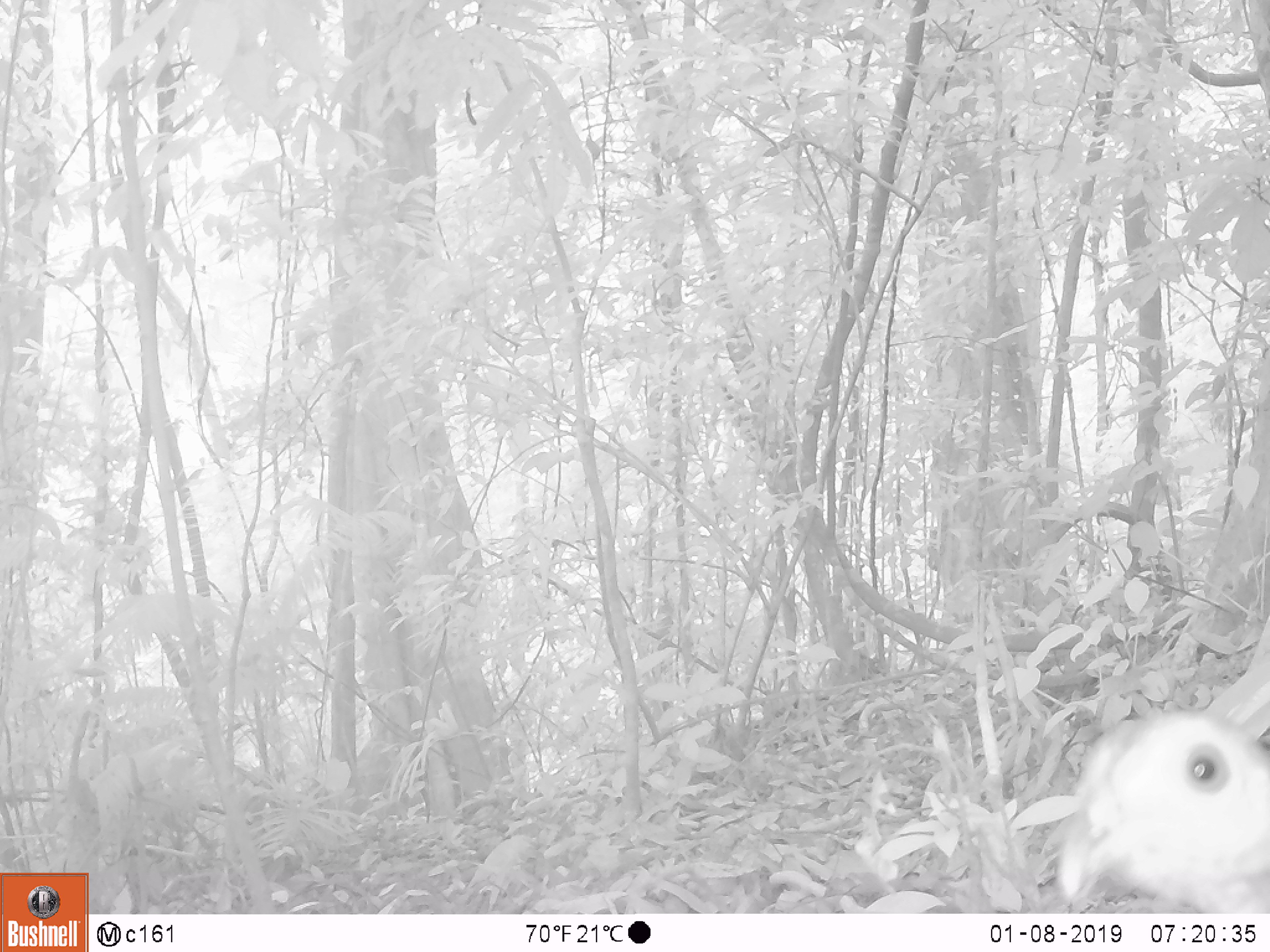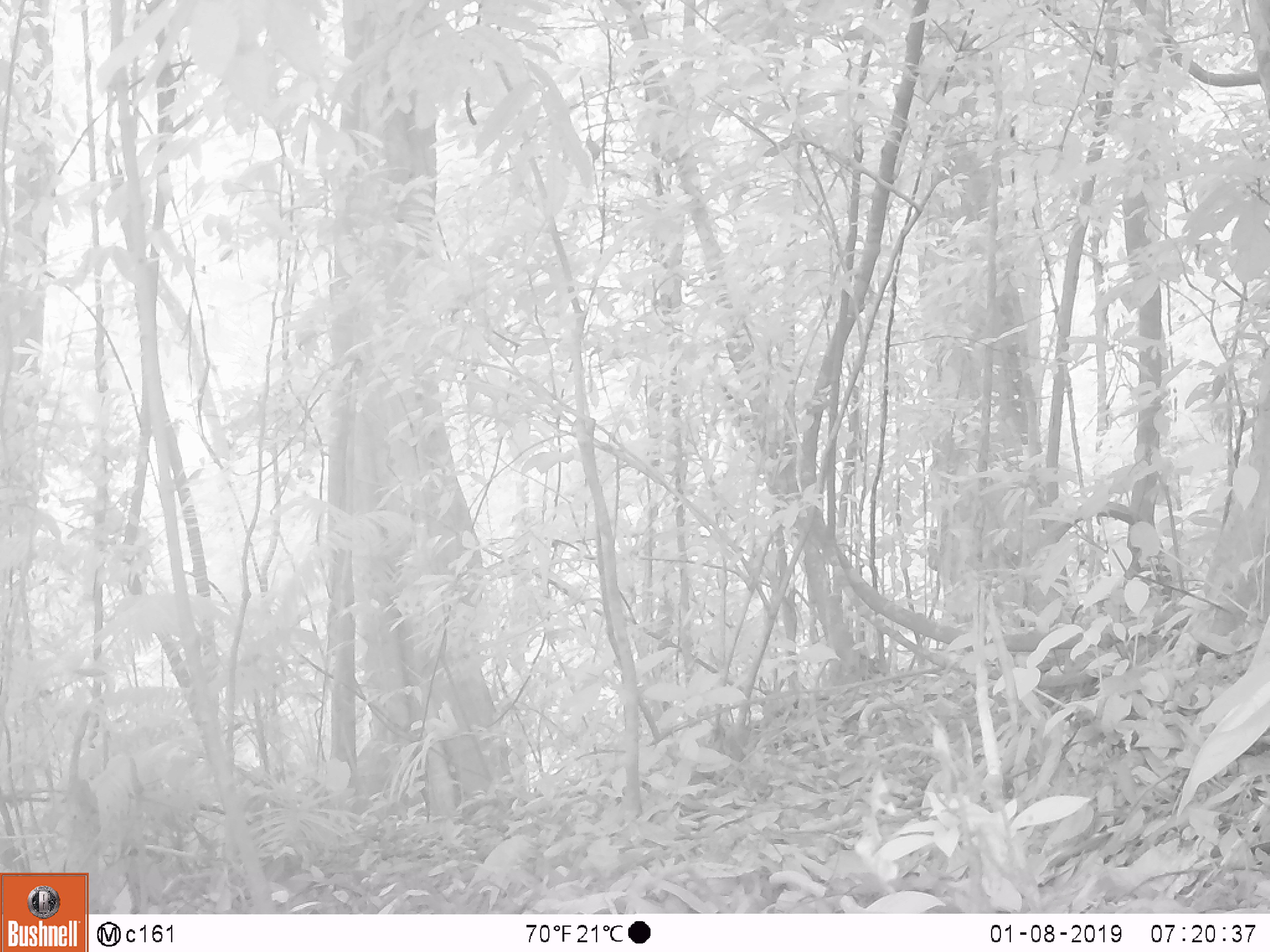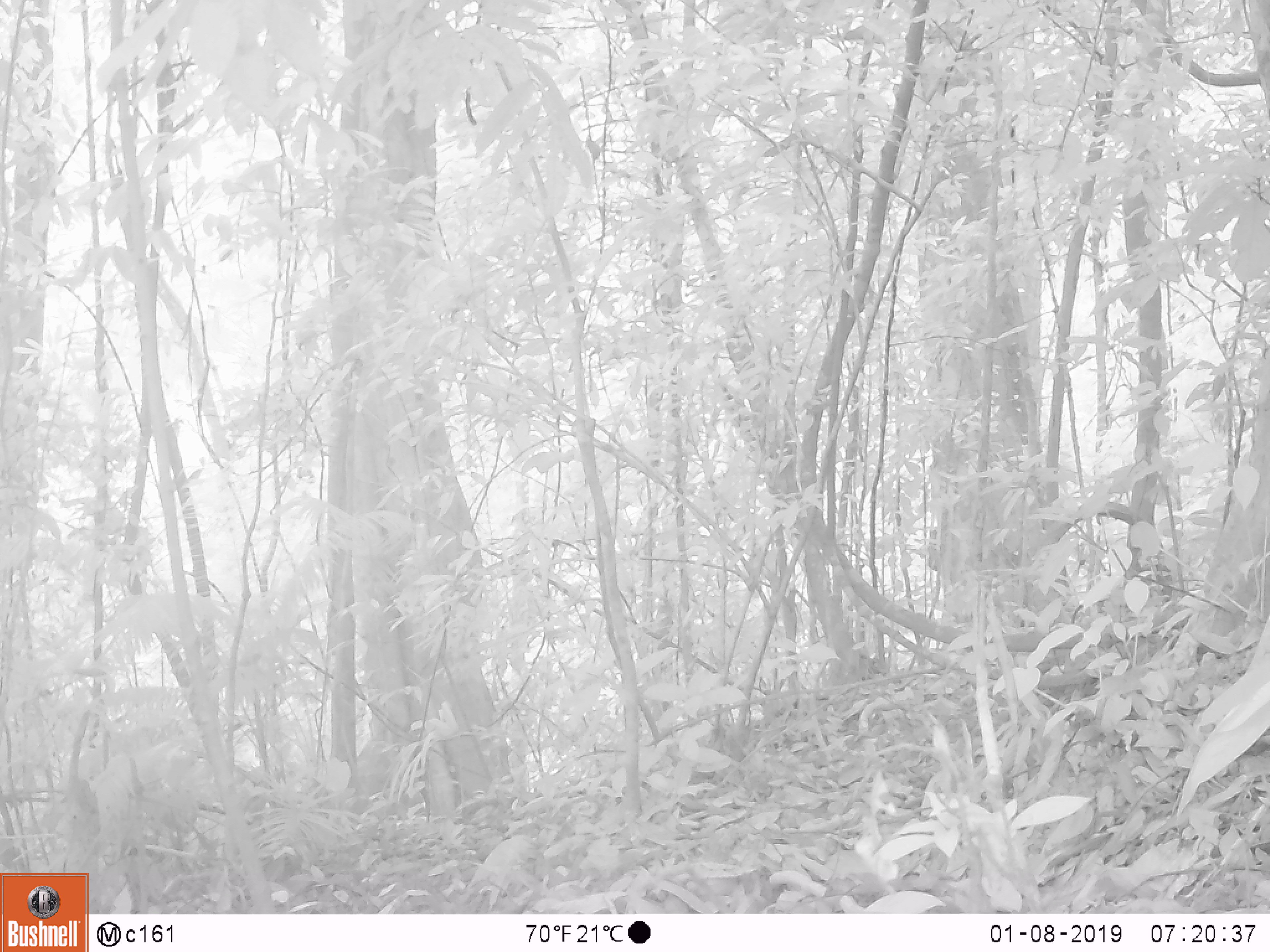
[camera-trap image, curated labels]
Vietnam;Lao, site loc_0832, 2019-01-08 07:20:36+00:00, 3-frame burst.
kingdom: Animalia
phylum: Chordata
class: Aves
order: Galliformes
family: Phasianidae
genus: Lophura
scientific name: Lophura nycthemera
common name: silver pheasant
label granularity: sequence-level